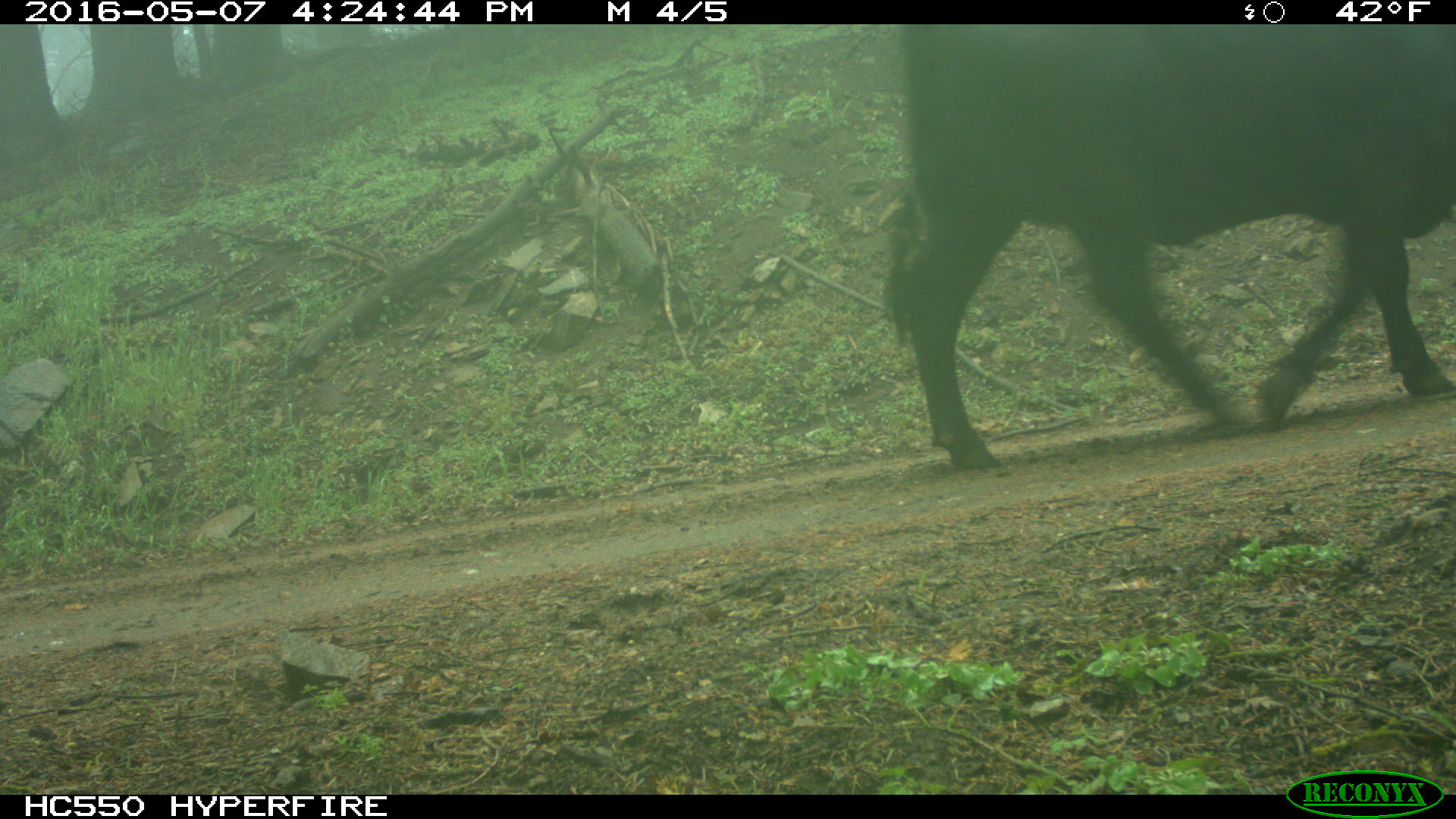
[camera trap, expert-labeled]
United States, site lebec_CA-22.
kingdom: Animalia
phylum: Chordata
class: Mammalia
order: Artiodactyla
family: Bovidae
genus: Bos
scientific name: Bos taurus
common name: domestic cow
Bos taurus (domestic cow).